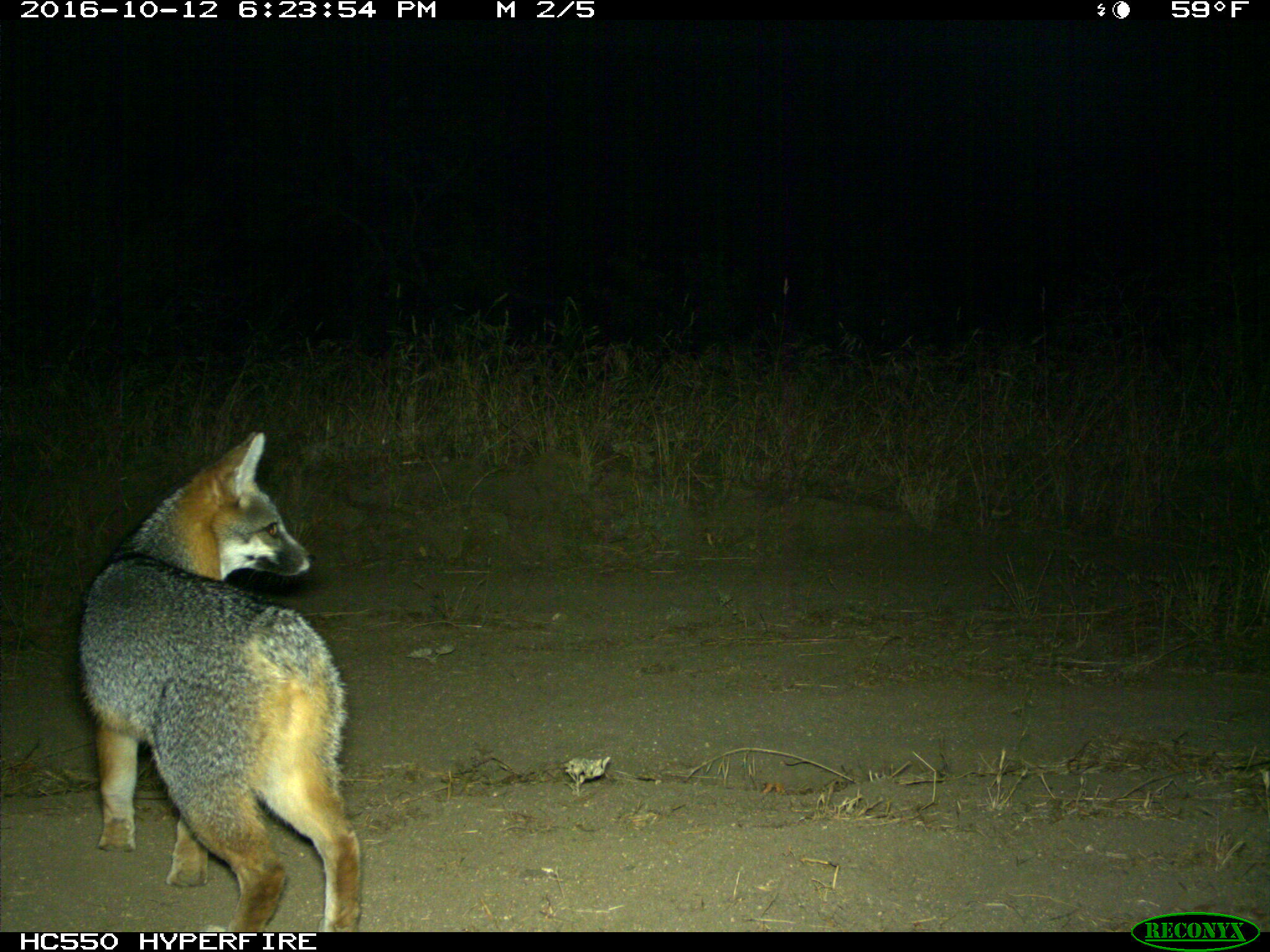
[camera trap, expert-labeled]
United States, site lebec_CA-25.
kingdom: Animalia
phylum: Chordata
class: Mammalia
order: Carnivora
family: Canidae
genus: Urocyon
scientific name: Urocyon cinereoargenteus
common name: gray fox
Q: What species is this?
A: Urocyon cinereoargenteus (gray fox).